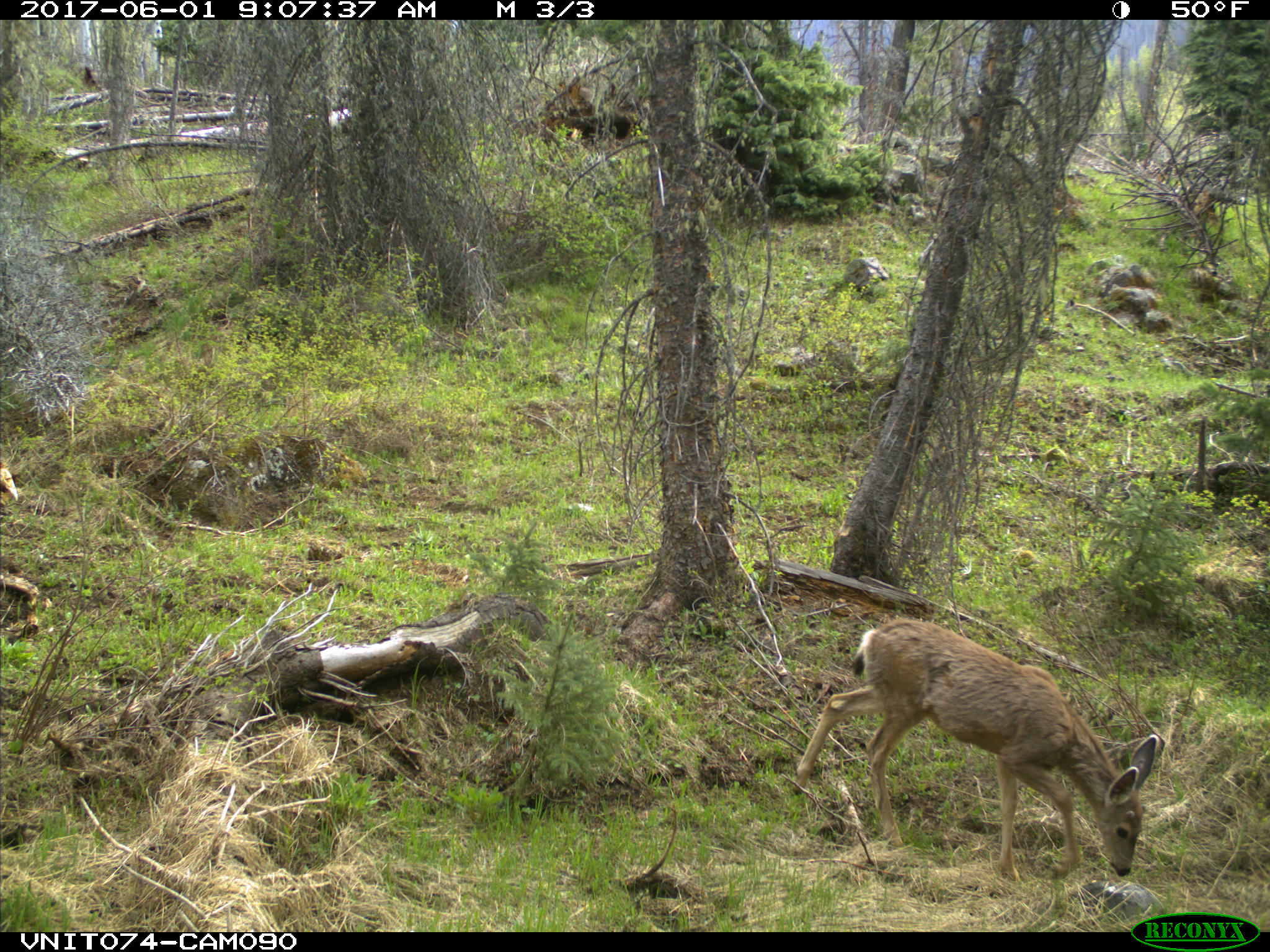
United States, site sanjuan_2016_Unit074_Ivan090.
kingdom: Animalia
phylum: Chordata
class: Mammalia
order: Artiodactyla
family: Cervidae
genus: Odocoileus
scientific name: Odocoileus hemionus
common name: mule deer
Odocoileus hemionus (mule deer).